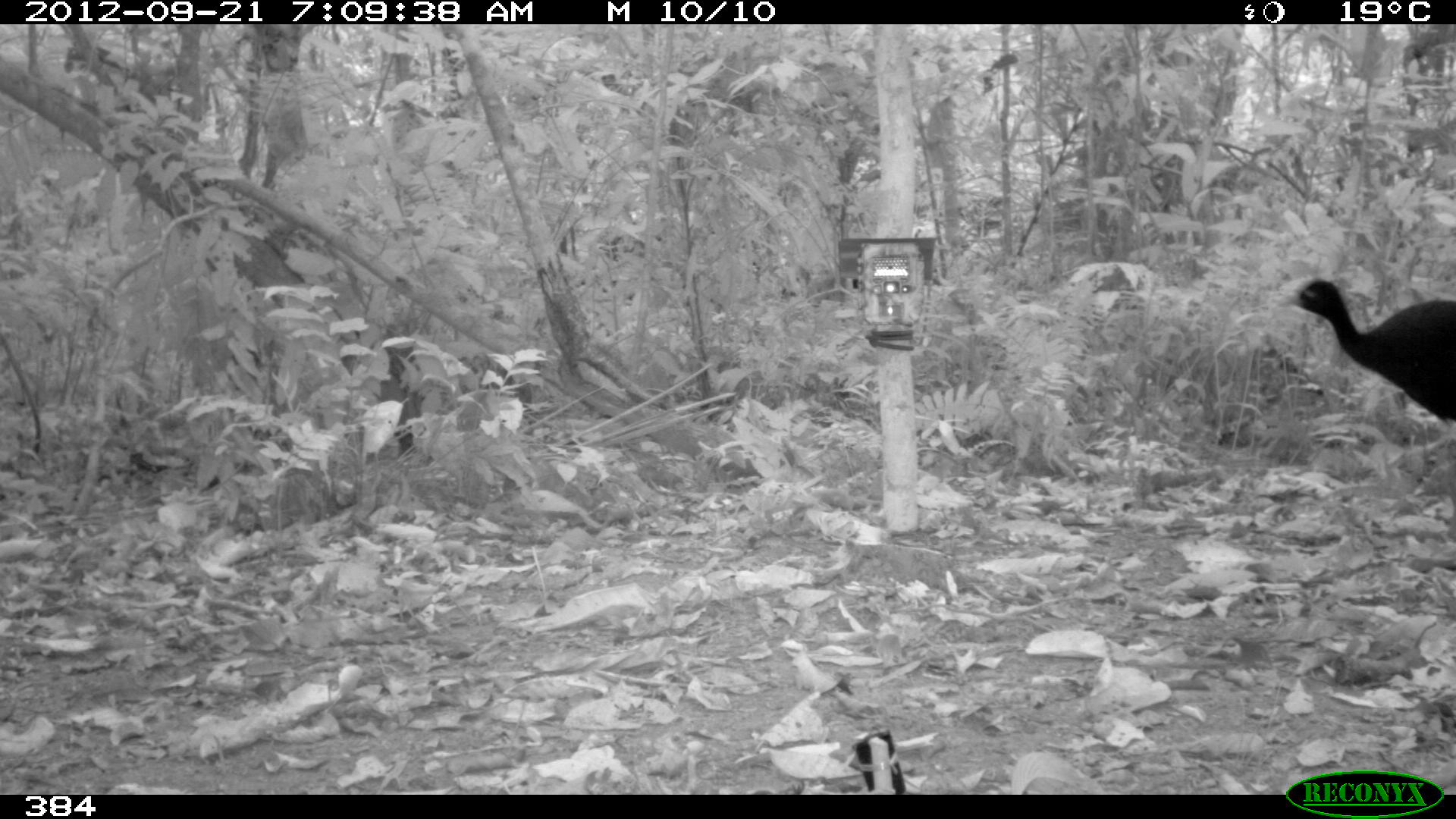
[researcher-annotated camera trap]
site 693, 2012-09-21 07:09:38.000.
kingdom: Animalia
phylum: Chordata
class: Aves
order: Gruiformes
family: Psophiidae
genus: Psophia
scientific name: Psophia leucoptera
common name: pale-winged trumpeter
Psophia leucoptera (pale-winged trumpeter).